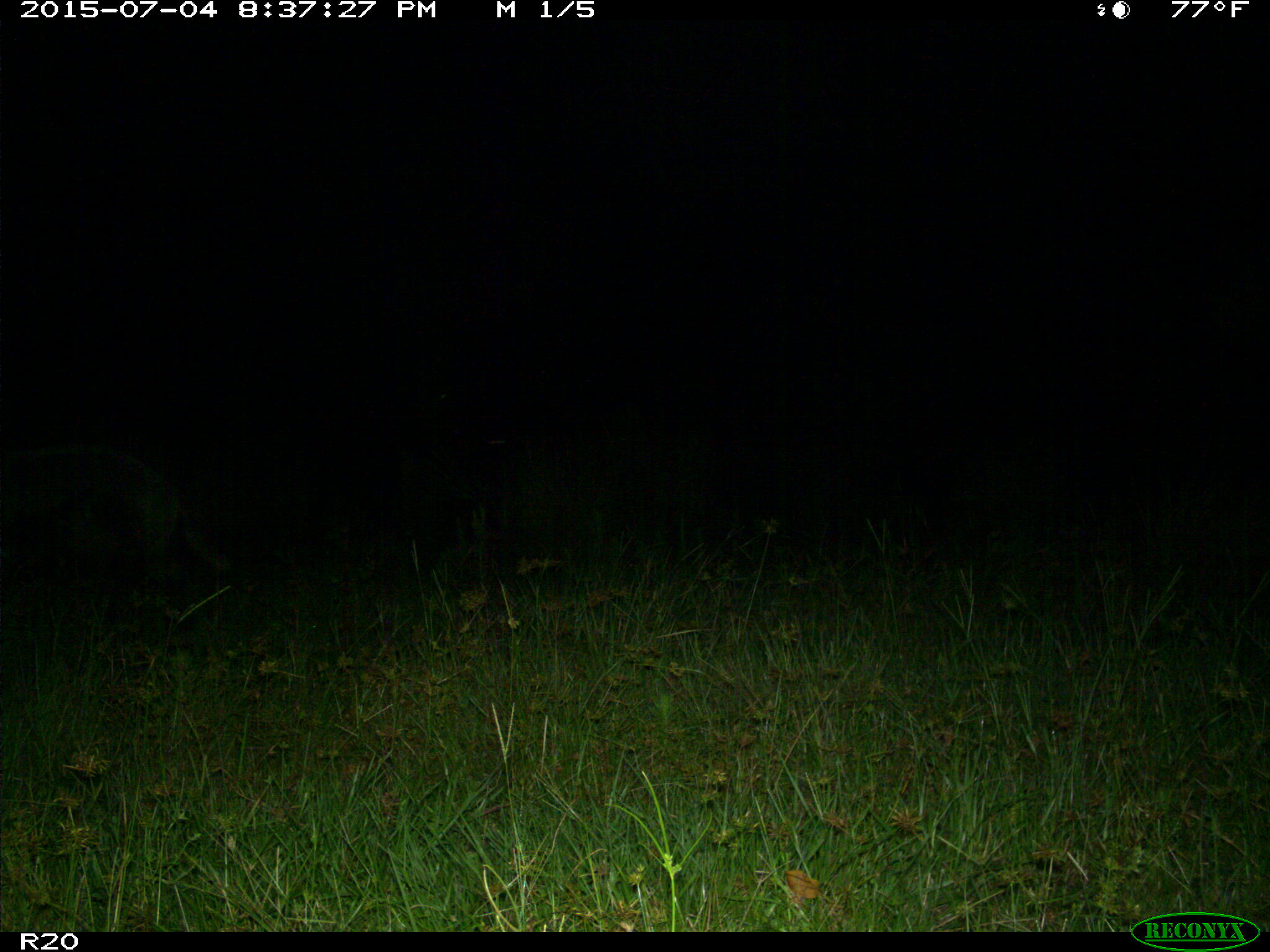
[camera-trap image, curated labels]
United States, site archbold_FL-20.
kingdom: Animalia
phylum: Chordata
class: Mammalia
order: Artiodactyla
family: Suidae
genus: Sus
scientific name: Sus scrofa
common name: wild boar